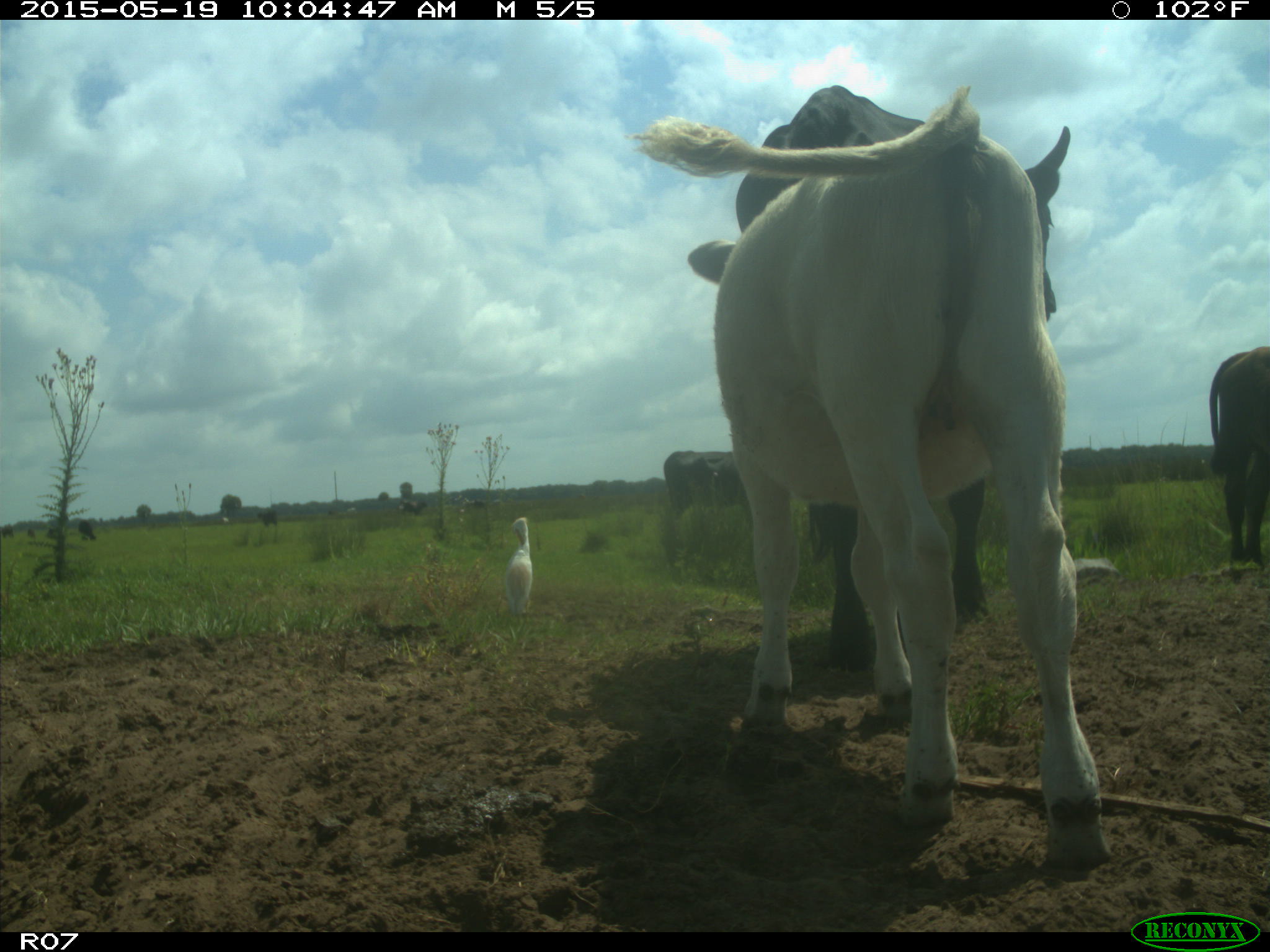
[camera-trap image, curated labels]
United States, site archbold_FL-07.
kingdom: Animalia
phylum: Chordata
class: Mammalia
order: Artiodactyla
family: Bovidae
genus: Bos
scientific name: Bos taurus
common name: domestic cow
Bos taurus (domestic cow).